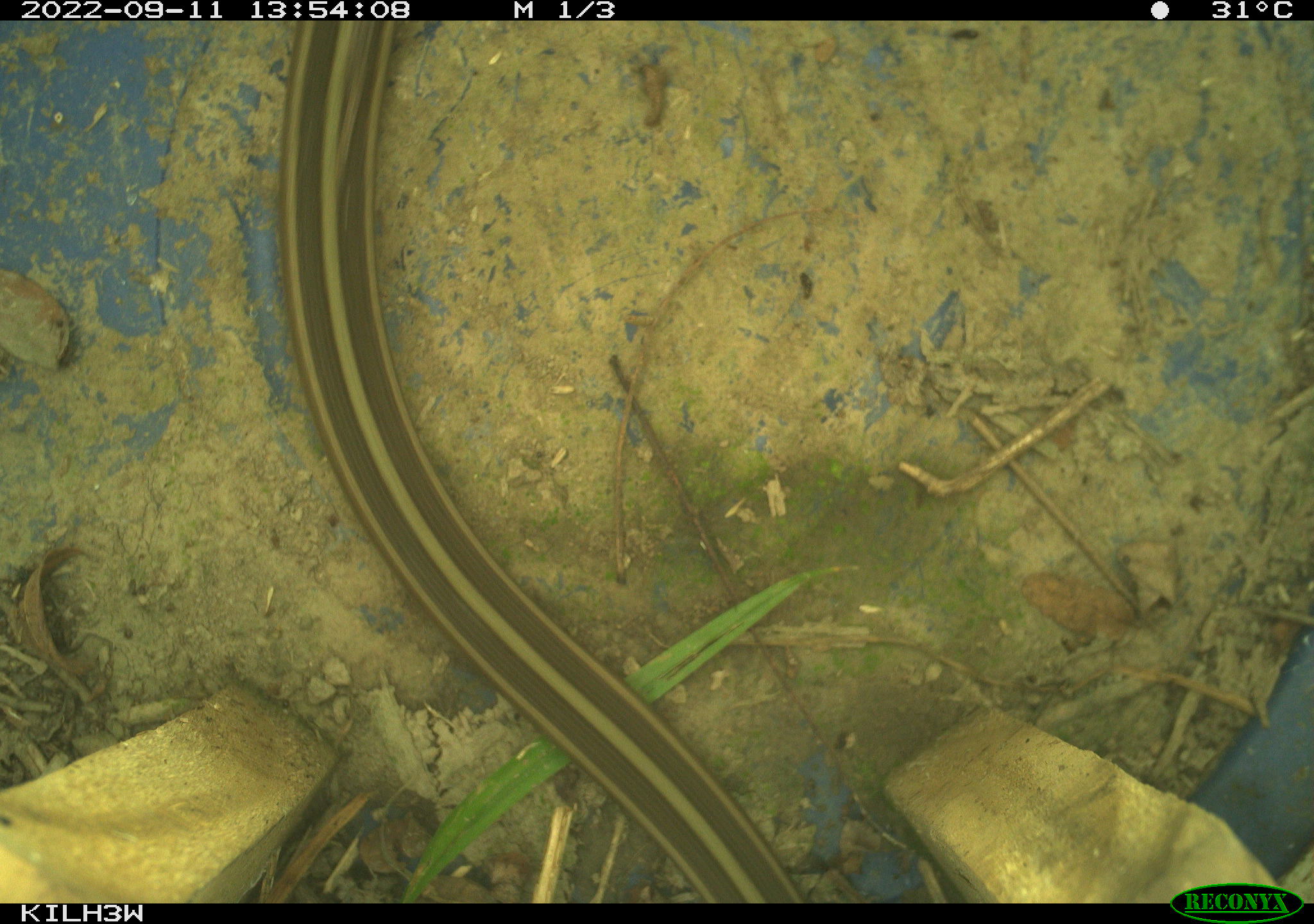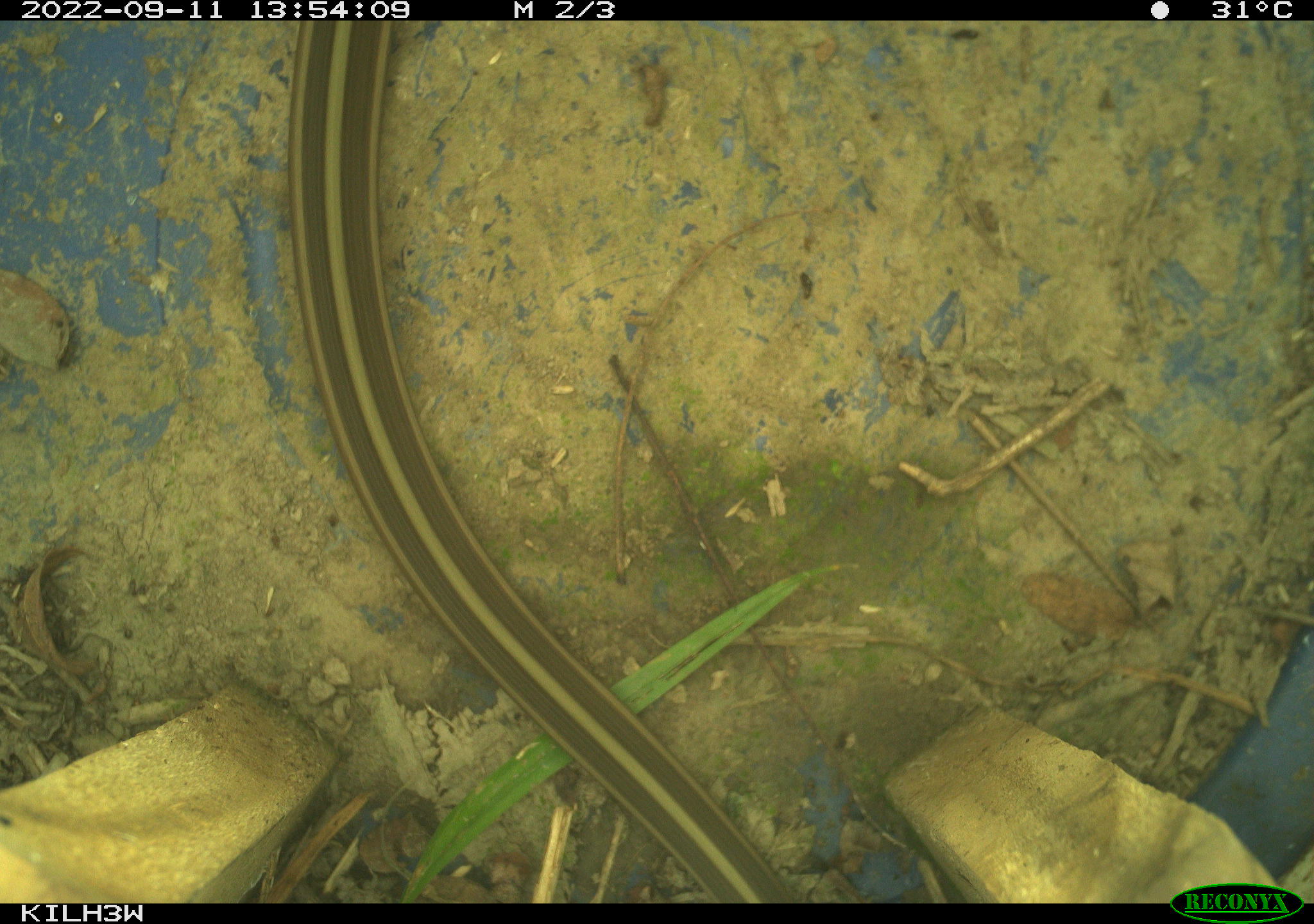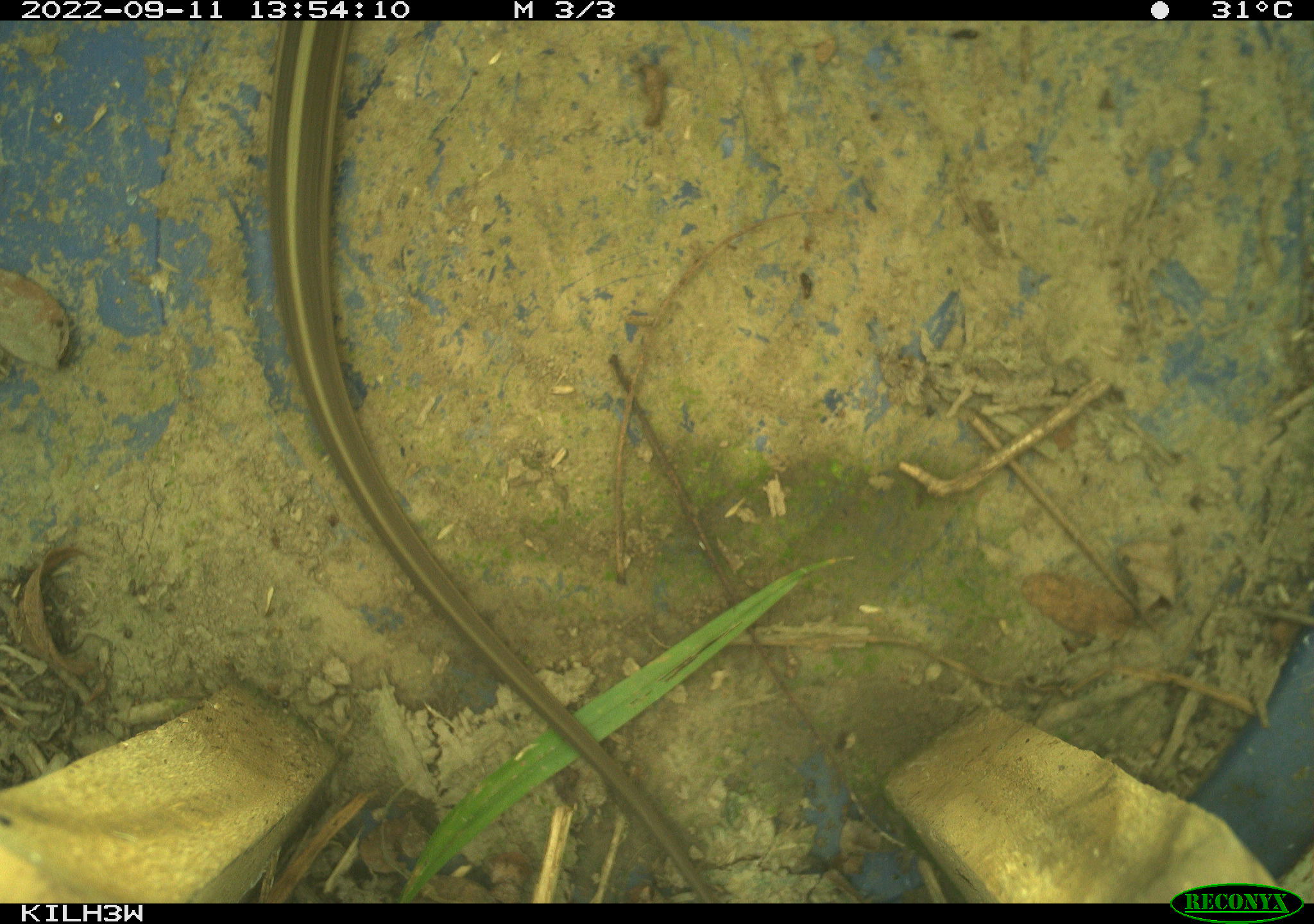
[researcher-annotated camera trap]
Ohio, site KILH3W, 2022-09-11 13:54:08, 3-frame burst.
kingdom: Animalia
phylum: Chordata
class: Reptilia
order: Squamata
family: Colubridae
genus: Thamnophis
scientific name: Thamnophis sirtalis sirtalis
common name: eastern gartersnake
Eastern gartersnake (Thamnophis sirtalis sirtalis).